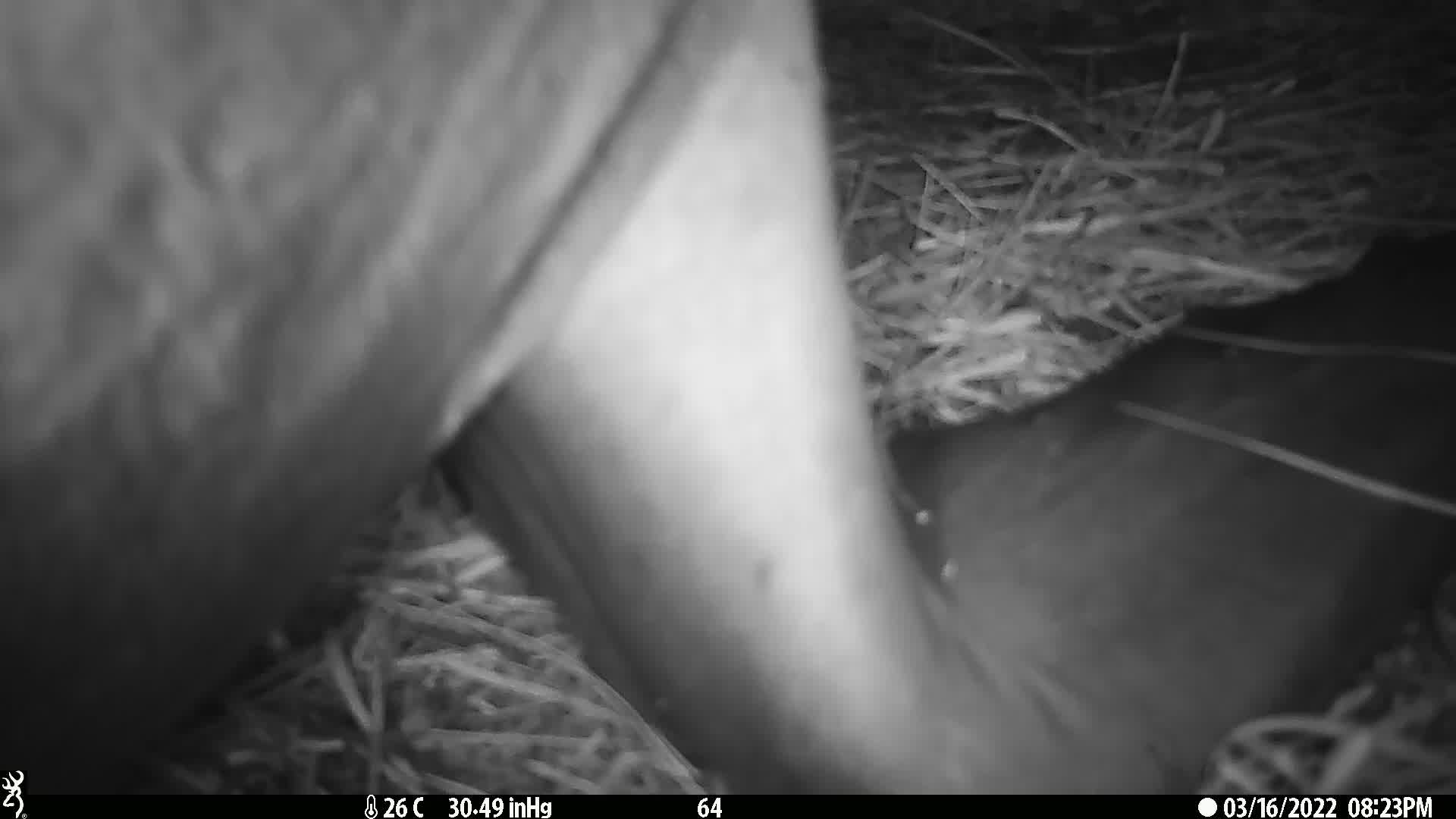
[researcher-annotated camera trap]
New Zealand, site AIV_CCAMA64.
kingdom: Animalia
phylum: Chordata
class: Mammalia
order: Carnivora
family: Otariidae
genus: Phocarctos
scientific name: Phocarctos hookeri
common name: new zealand sea lion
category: sealion